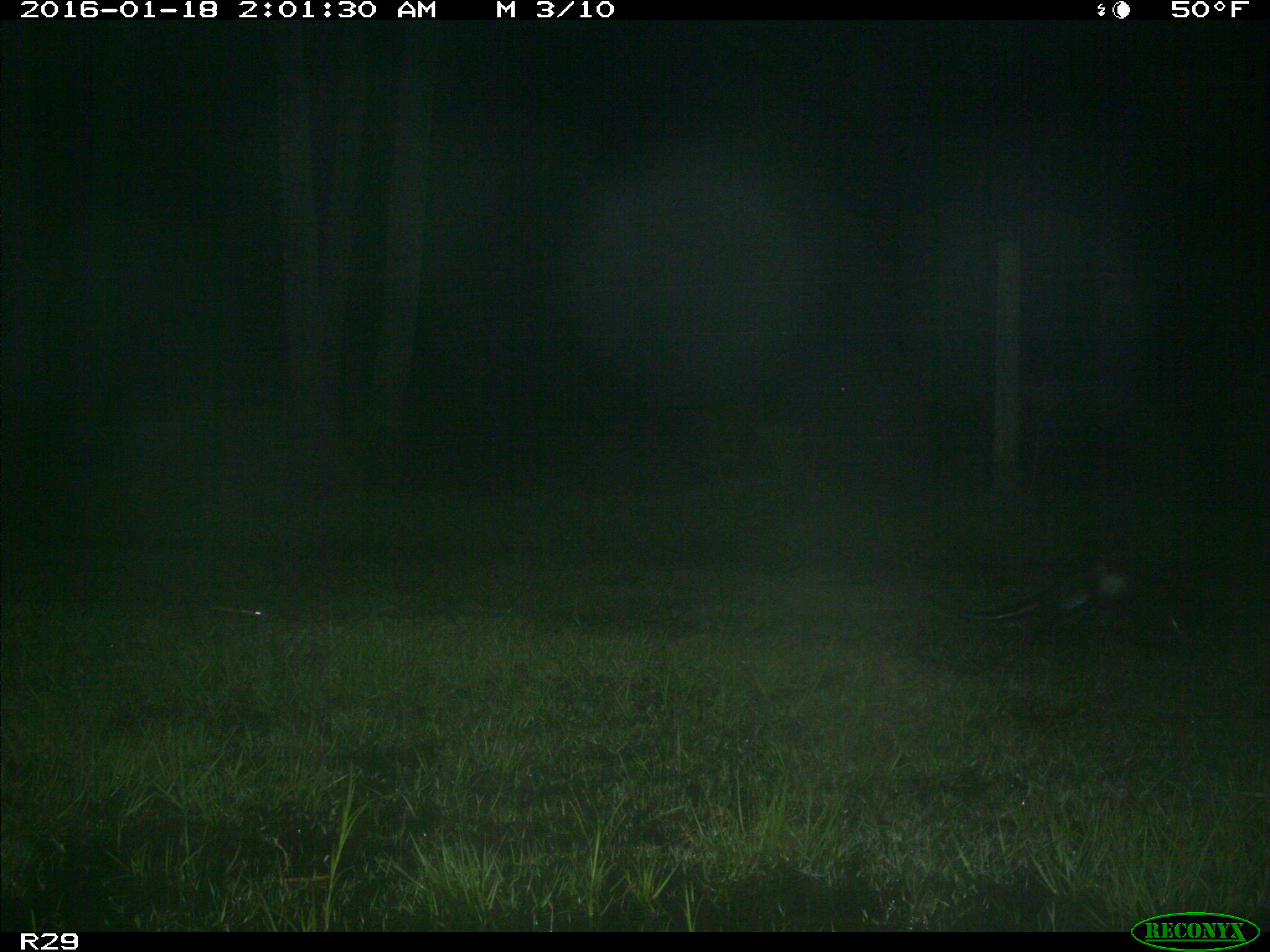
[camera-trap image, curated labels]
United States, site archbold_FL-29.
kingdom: Animalia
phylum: Chordata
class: Mammalia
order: Carnivora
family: Mustelidae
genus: Lontra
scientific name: Lontra canadensis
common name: north american river otter